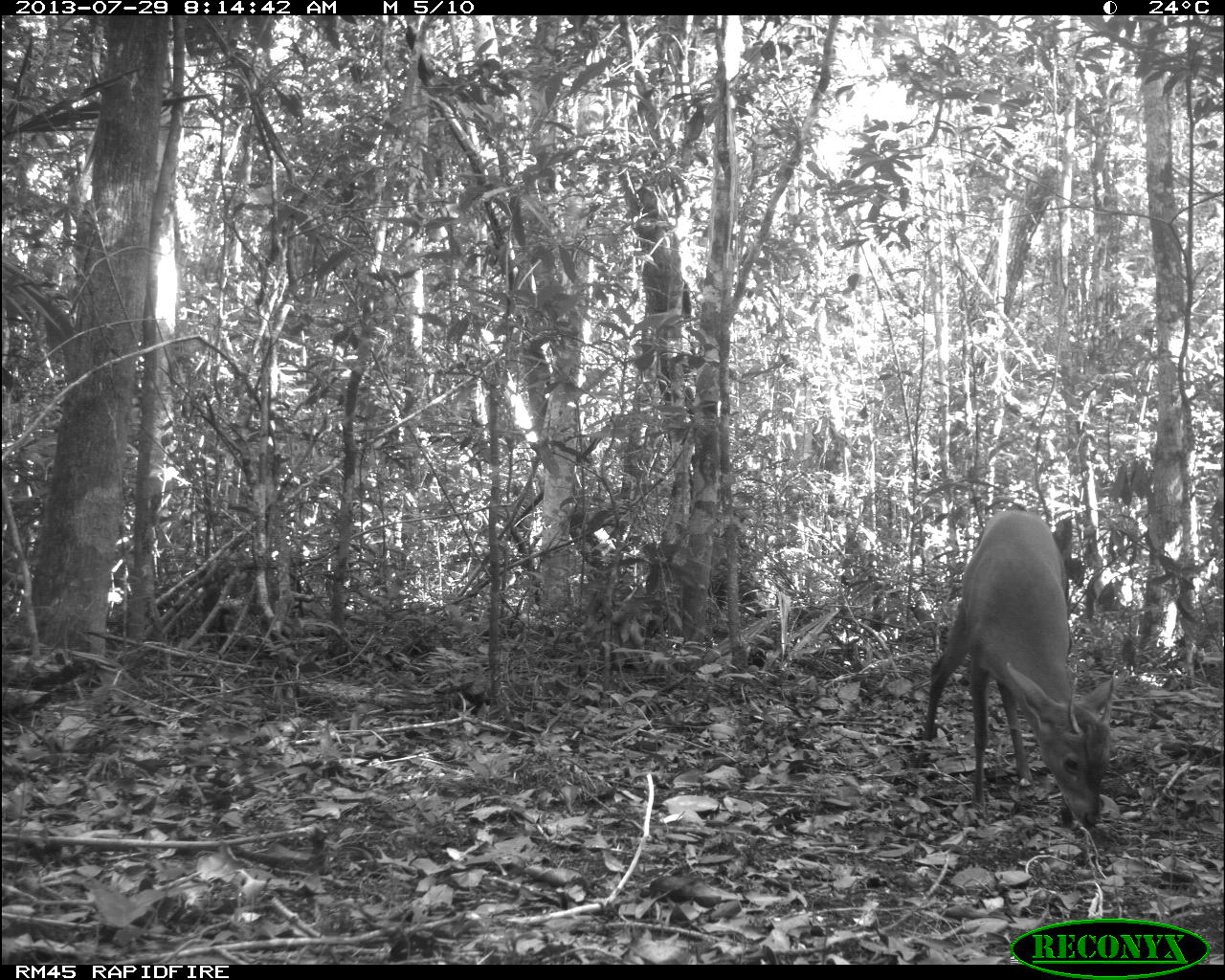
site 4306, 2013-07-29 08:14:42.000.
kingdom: Animalia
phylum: Chordata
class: Mammalia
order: Artiodactyla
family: Cervidae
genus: Mazama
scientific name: Mazama temama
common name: central american red brocket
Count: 1.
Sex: male.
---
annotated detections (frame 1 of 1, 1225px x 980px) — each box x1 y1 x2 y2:
mazama temama: 919 508 1129 830